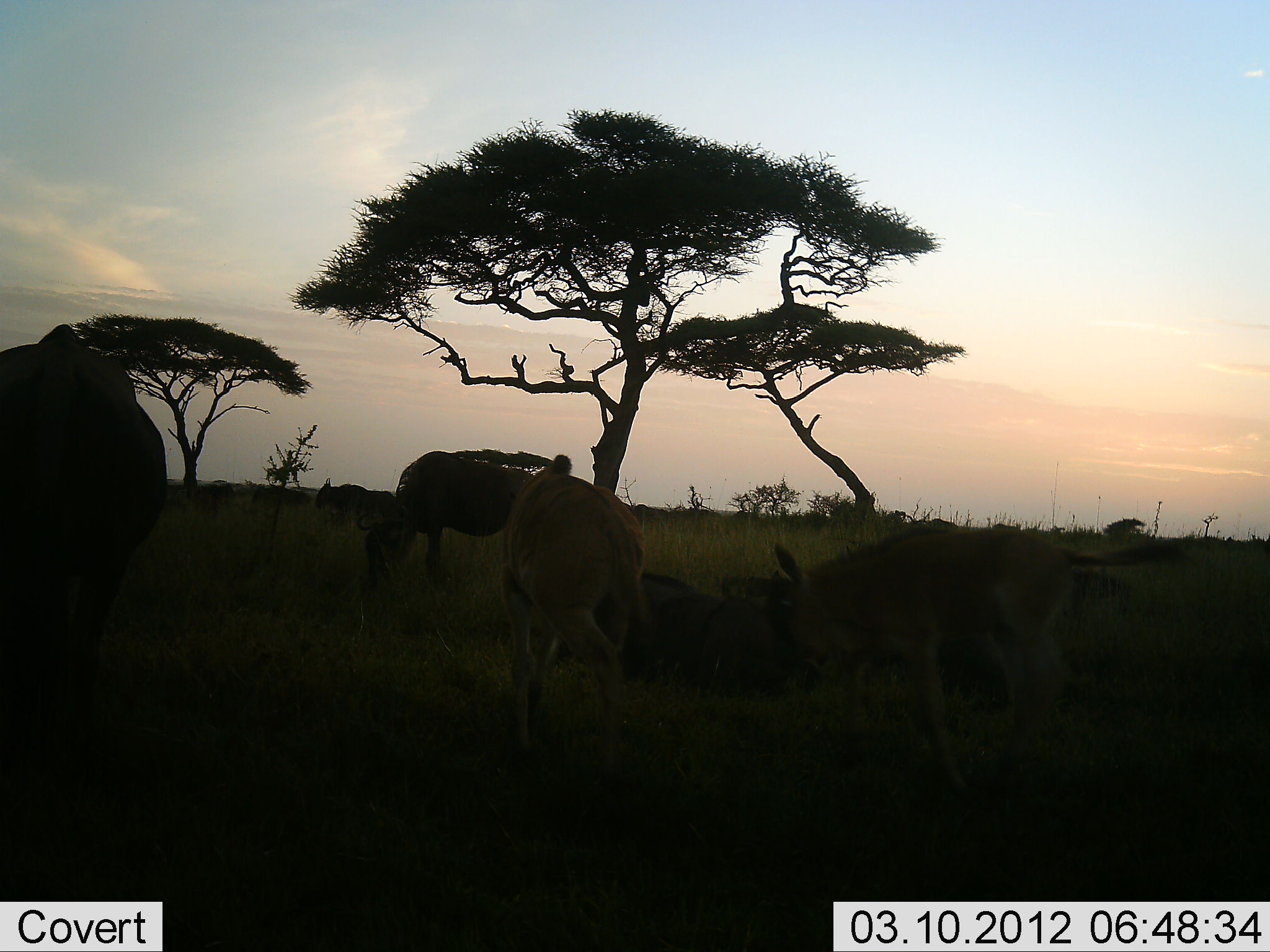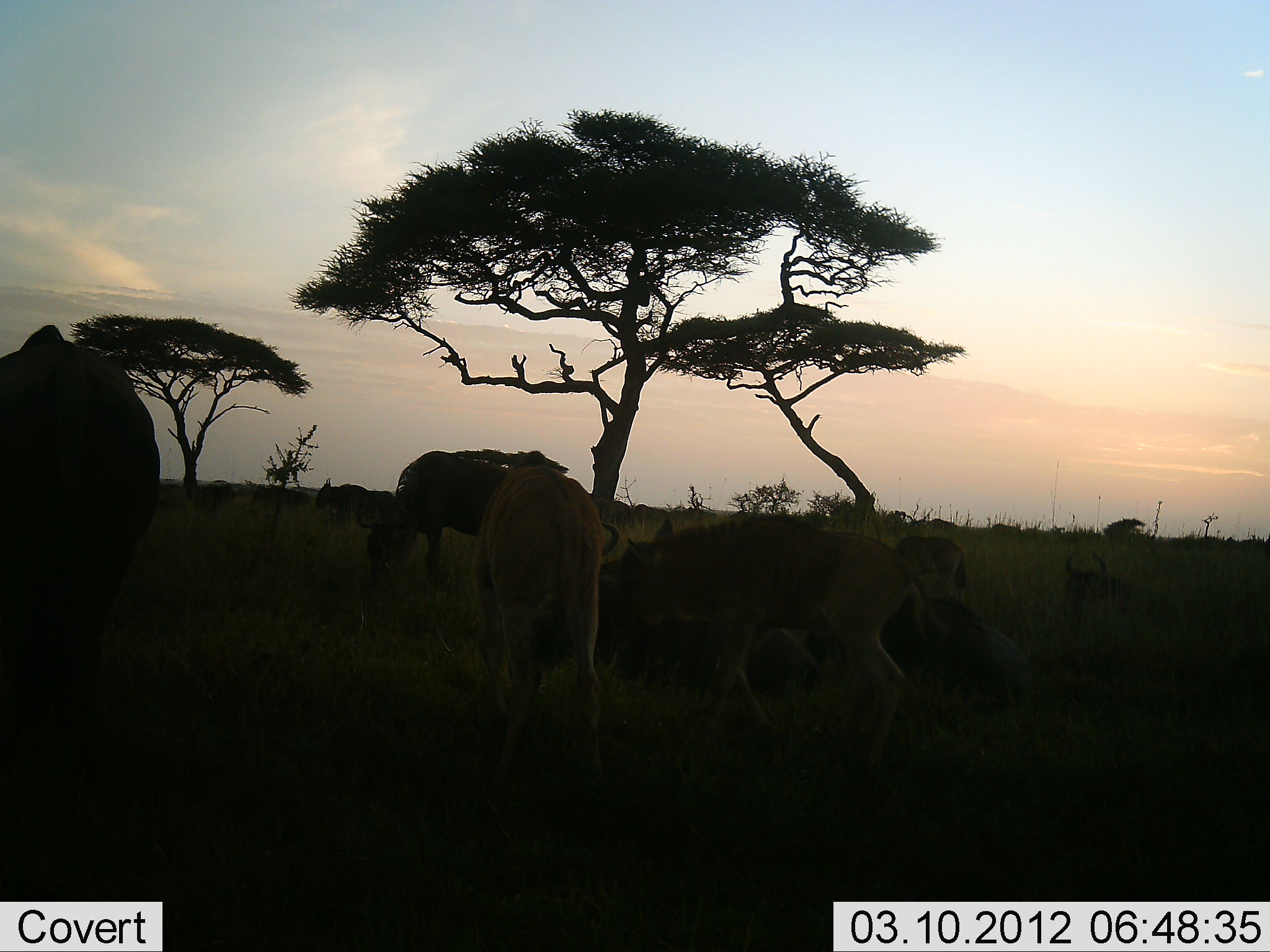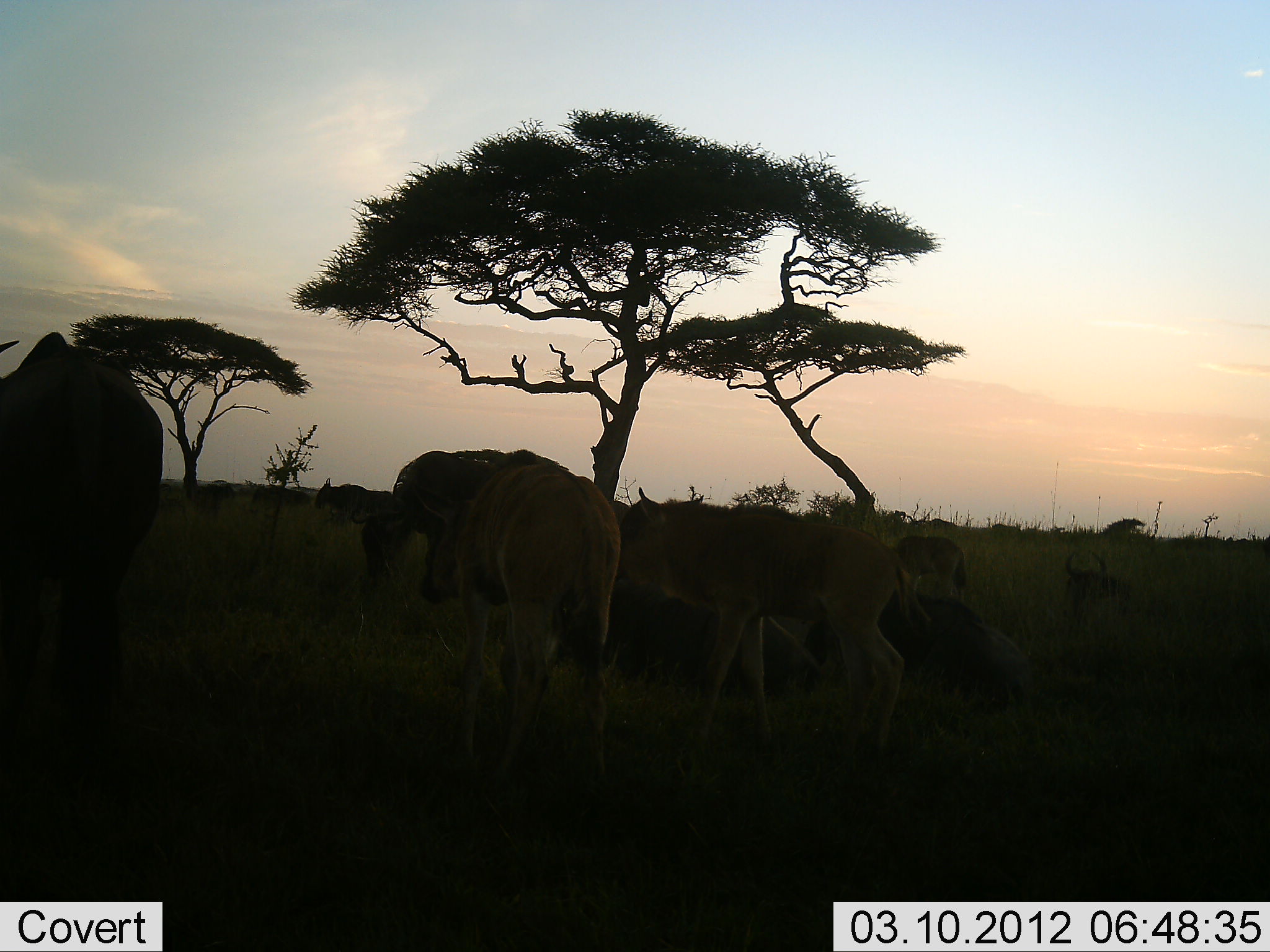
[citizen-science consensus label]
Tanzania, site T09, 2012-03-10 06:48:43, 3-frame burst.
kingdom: Animalia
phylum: Chordata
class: Mammalia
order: Artiodactyla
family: Bovidae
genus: Connochaetes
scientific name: Connochaetes taurinus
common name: blue wildebeest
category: wildebeest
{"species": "wildebeest (blue wildebeest) (Connochaetes taurinus)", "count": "9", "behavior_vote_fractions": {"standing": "55%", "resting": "55%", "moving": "27%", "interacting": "45%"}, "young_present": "73%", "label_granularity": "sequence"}